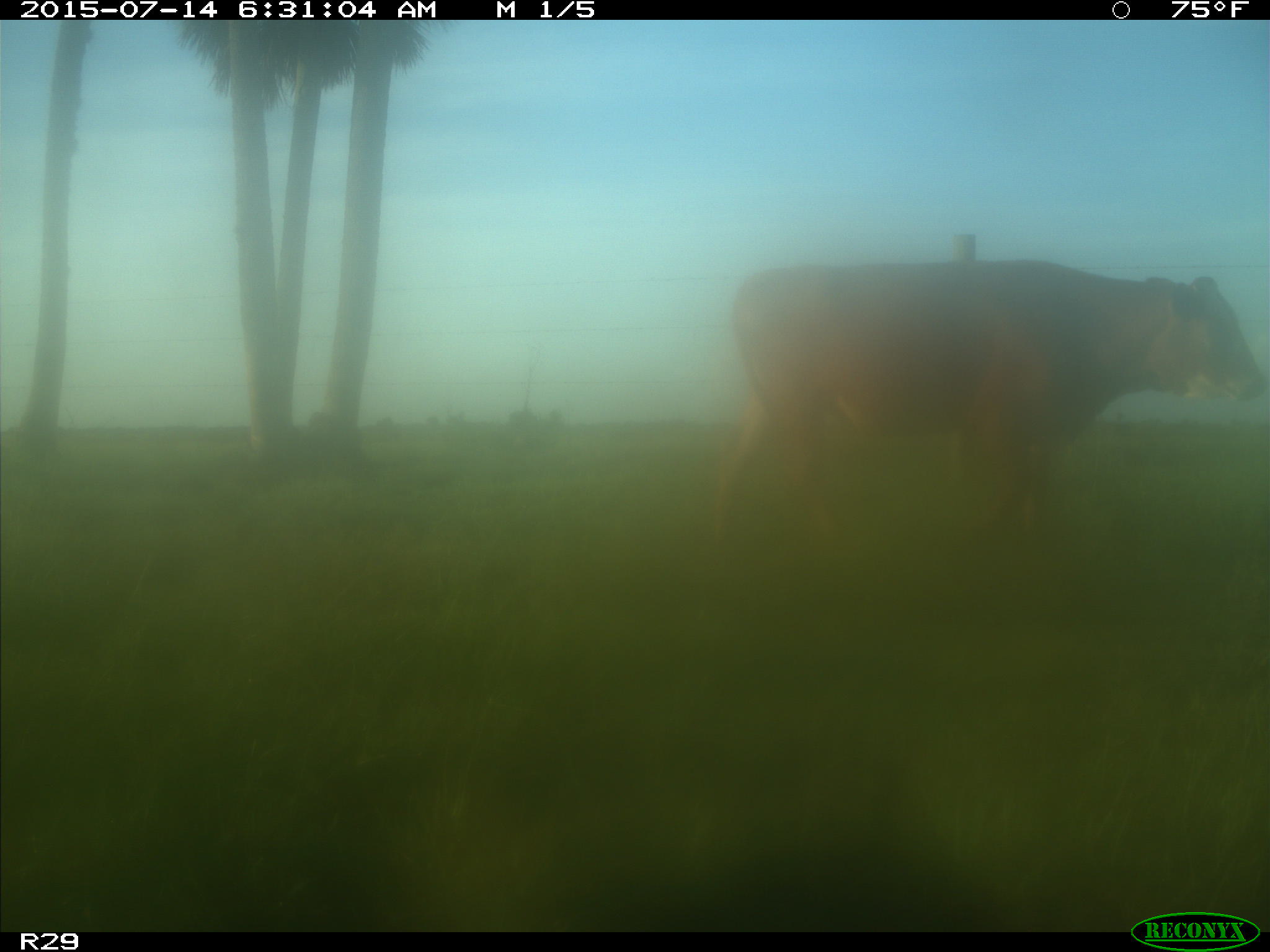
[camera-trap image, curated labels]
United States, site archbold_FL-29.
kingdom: Animalia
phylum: Chordata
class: Mammalia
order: Artiodactyla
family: Bovidae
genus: Bos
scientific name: Bos taurus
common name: domestic cow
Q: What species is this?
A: Bos taurus (domestic cow).